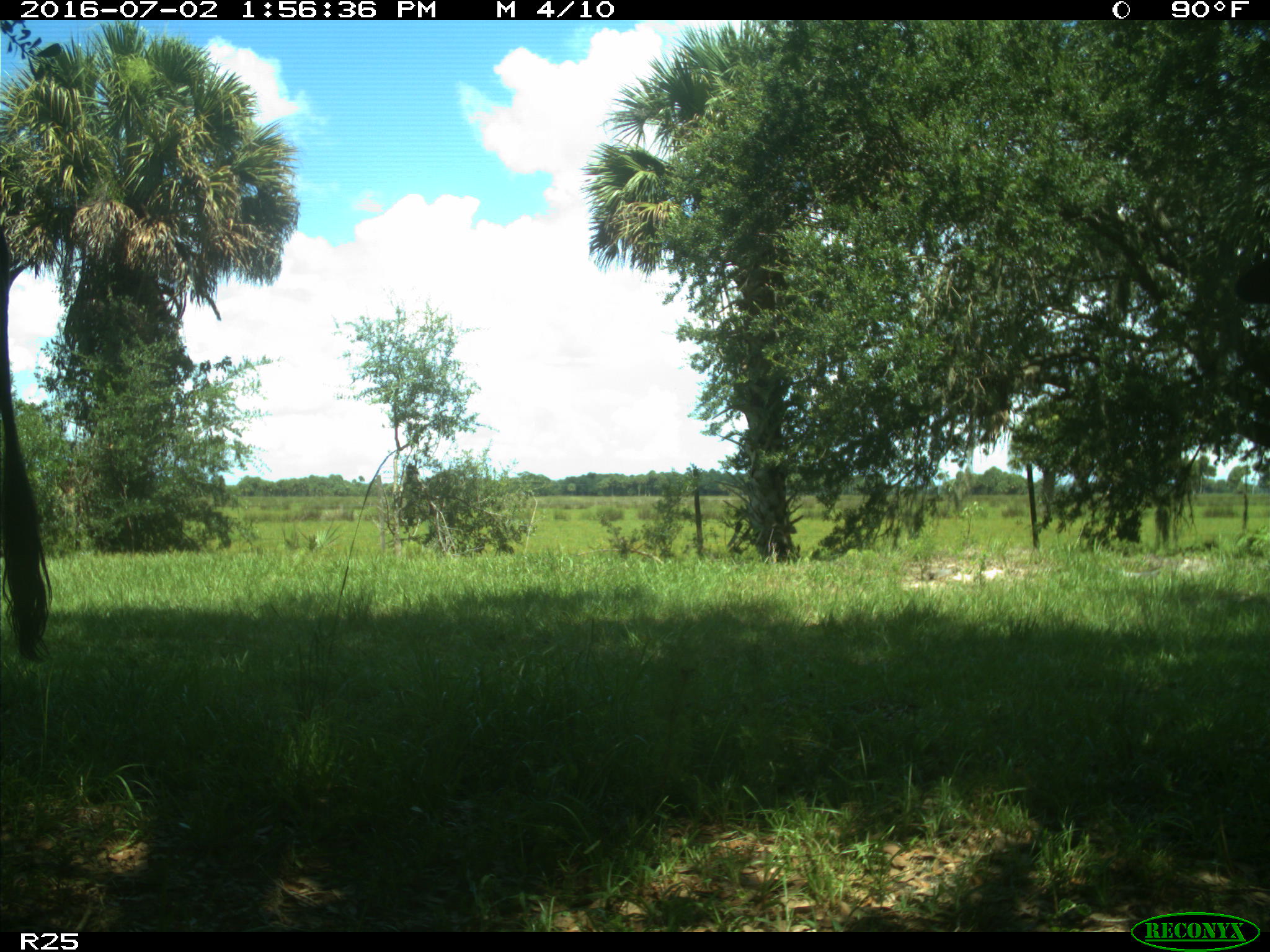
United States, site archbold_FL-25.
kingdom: Animalia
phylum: Chordata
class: Mammalia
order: Artiodactyla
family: Bovidae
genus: Bos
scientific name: Bos taurus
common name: domestic cow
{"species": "Bos taurus (domestic cow)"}